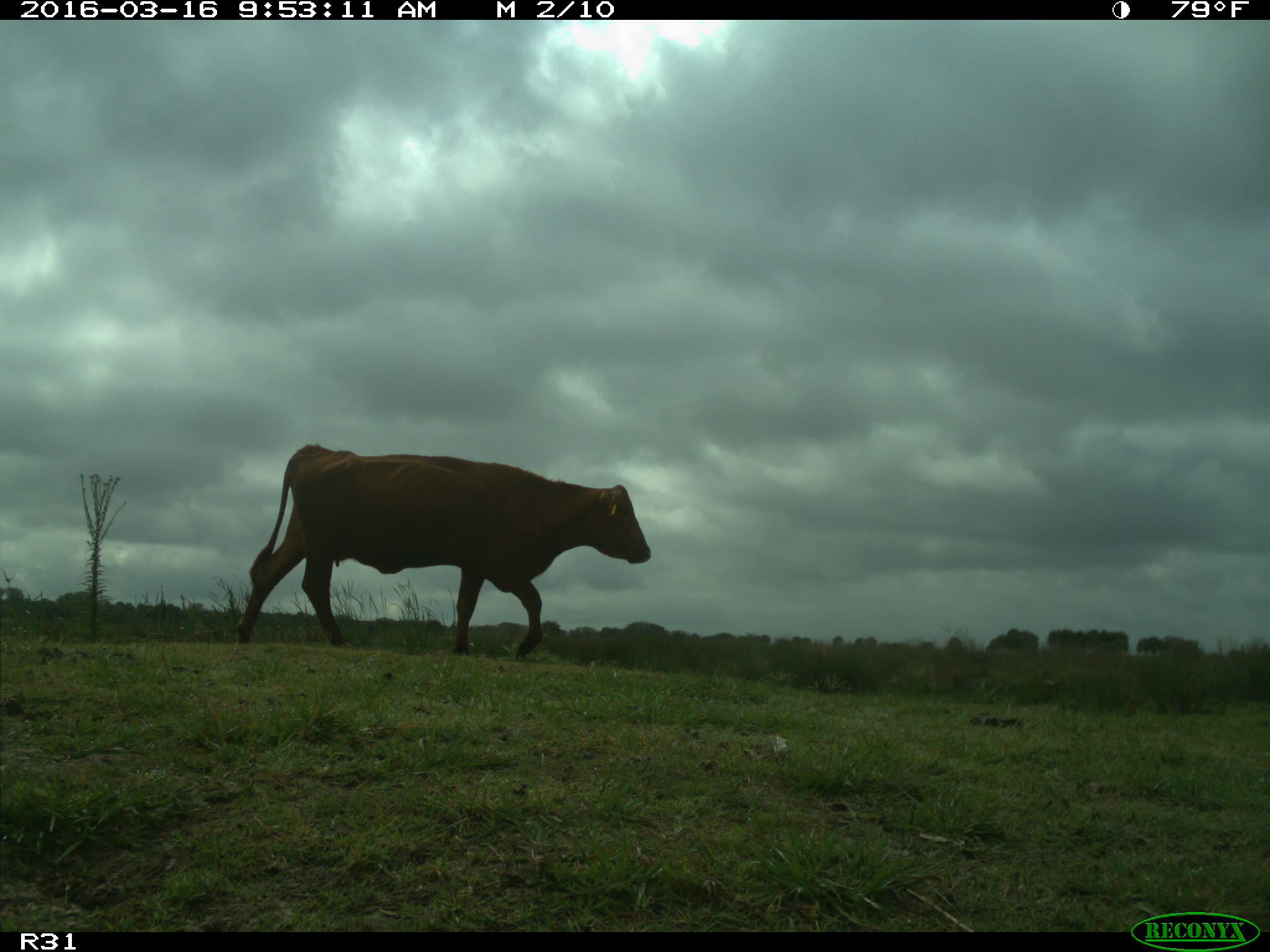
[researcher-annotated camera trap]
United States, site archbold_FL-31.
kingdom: Animalia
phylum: Chordata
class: Mammalia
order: Artiodactyla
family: Bovidae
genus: Bos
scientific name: Bos taurus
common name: domestic cow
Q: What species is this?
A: Bos taurus (domestic cow).